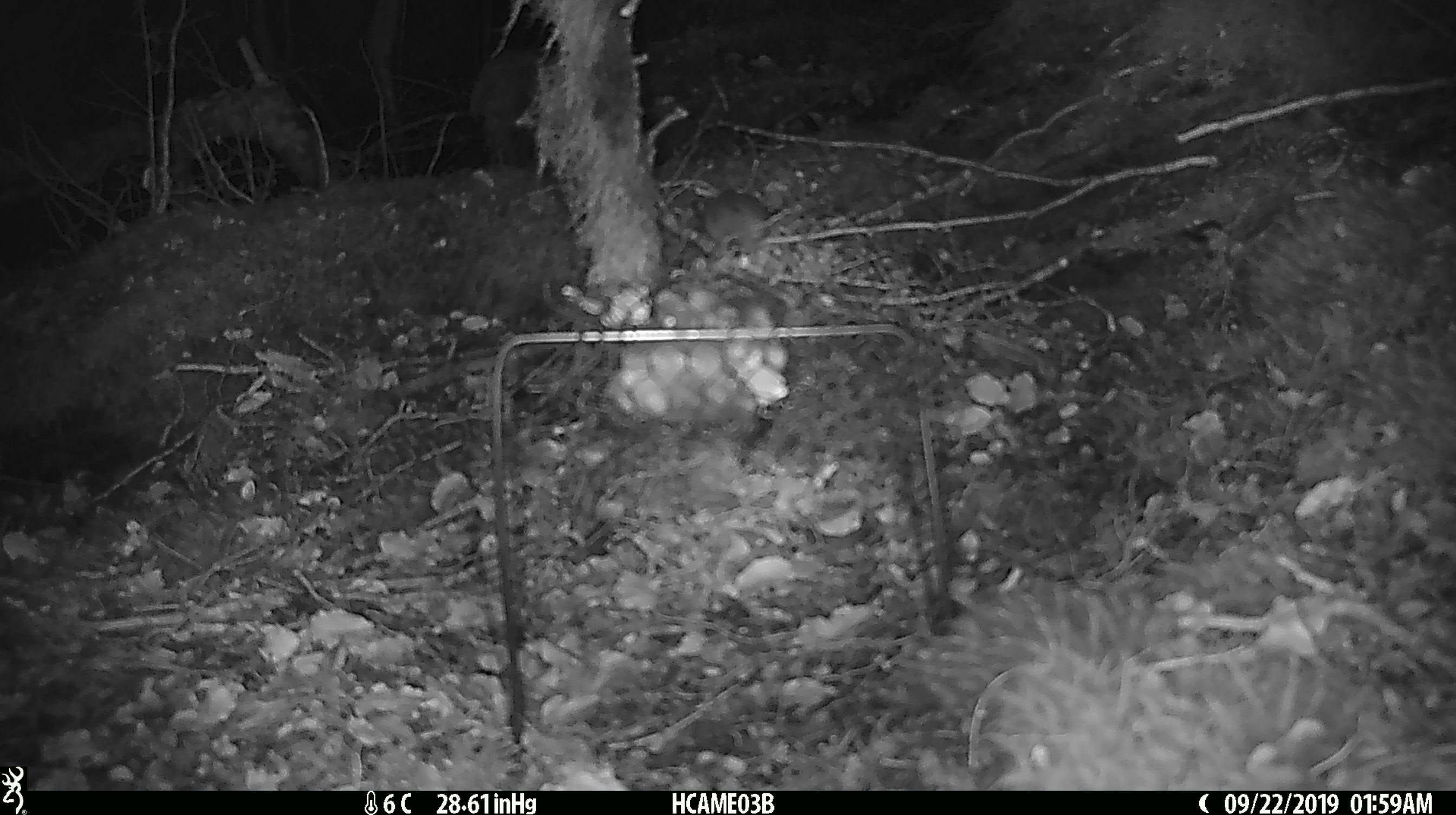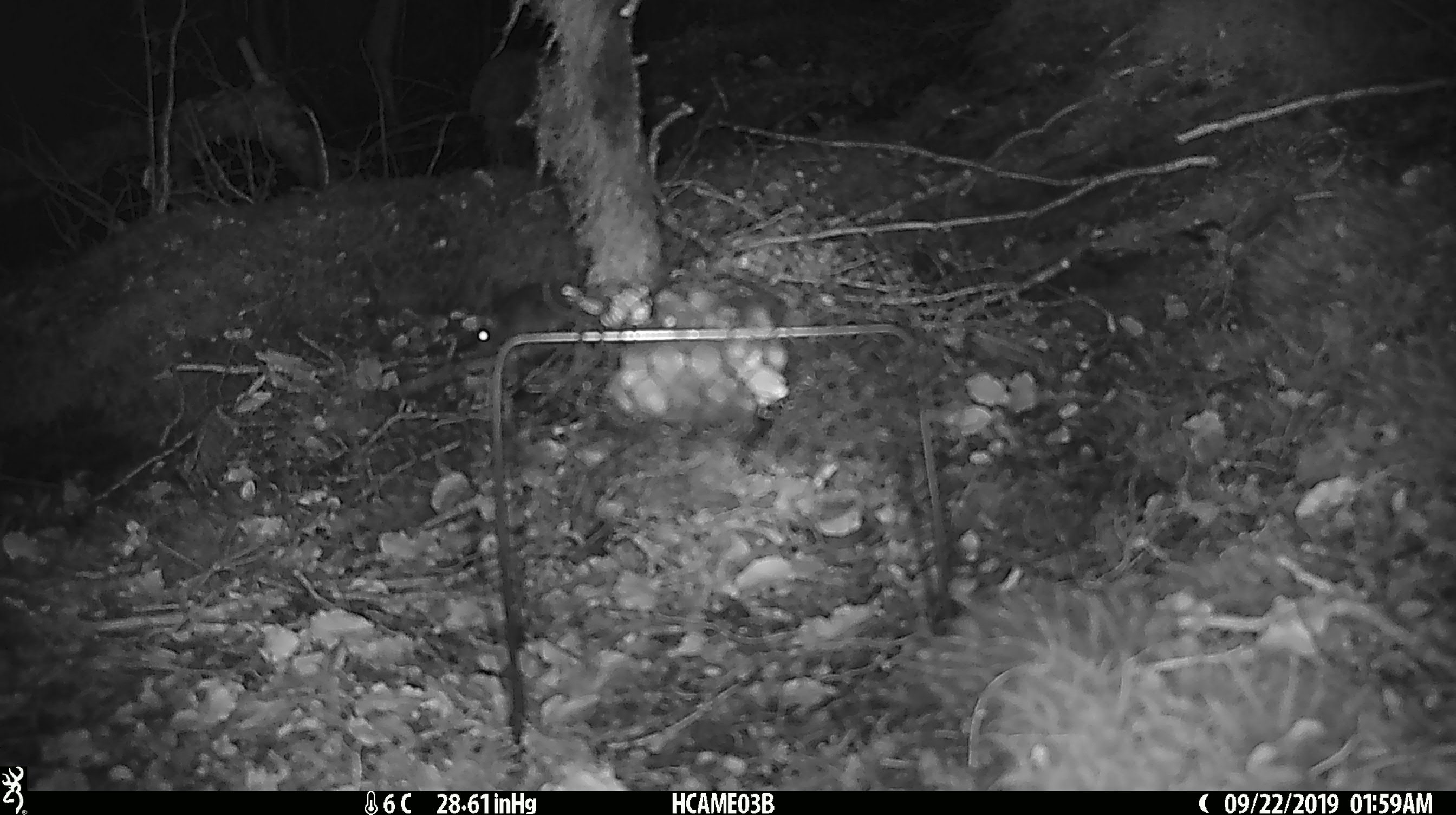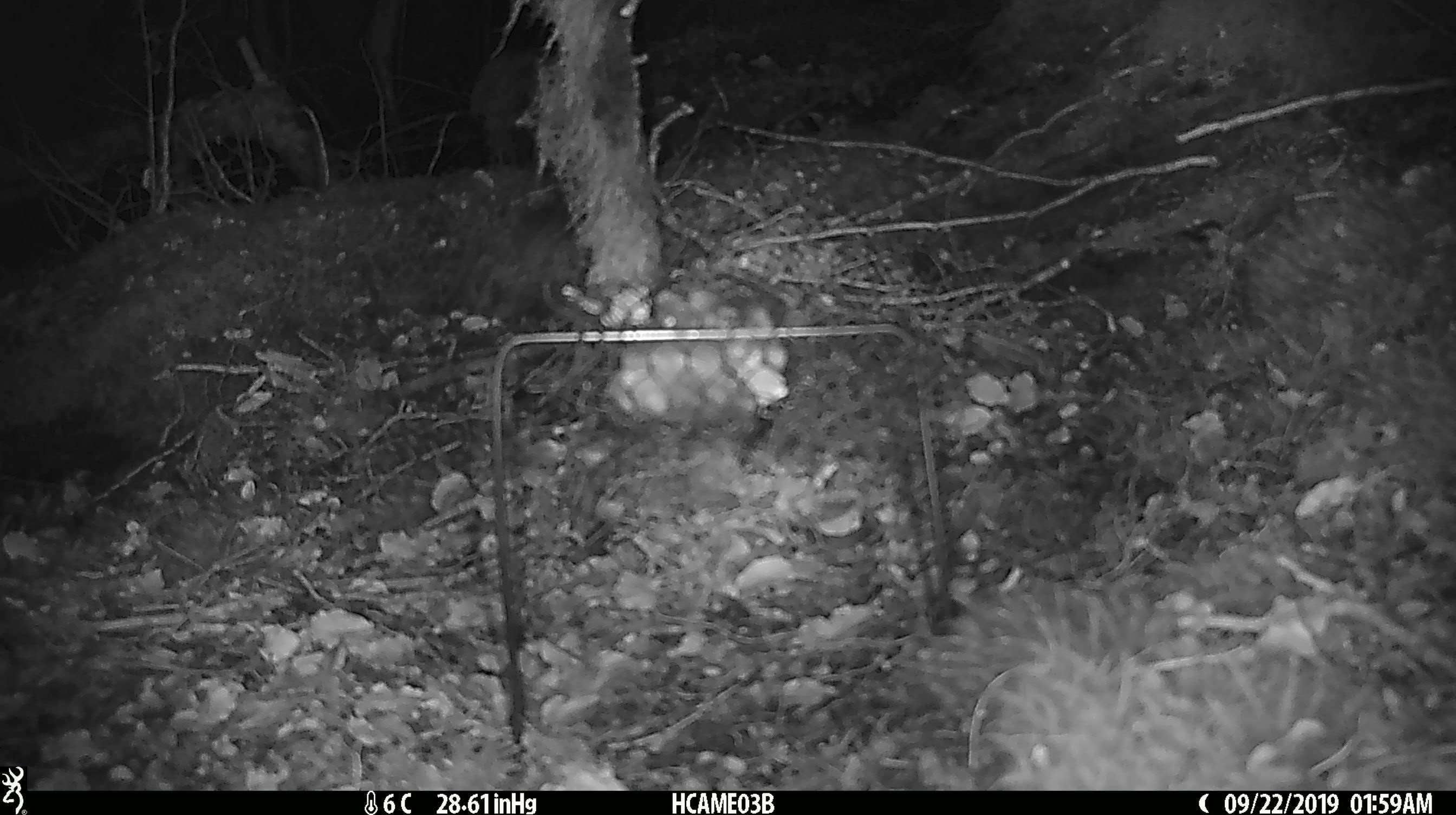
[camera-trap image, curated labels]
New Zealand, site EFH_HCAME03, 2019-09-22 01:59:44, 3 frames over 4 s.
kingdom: Animalia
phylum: Chordata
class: Mammalia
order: Rodentia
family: Muridae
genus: Mus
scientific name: Mus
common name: mouse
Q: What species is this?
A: Mouse (Mus).